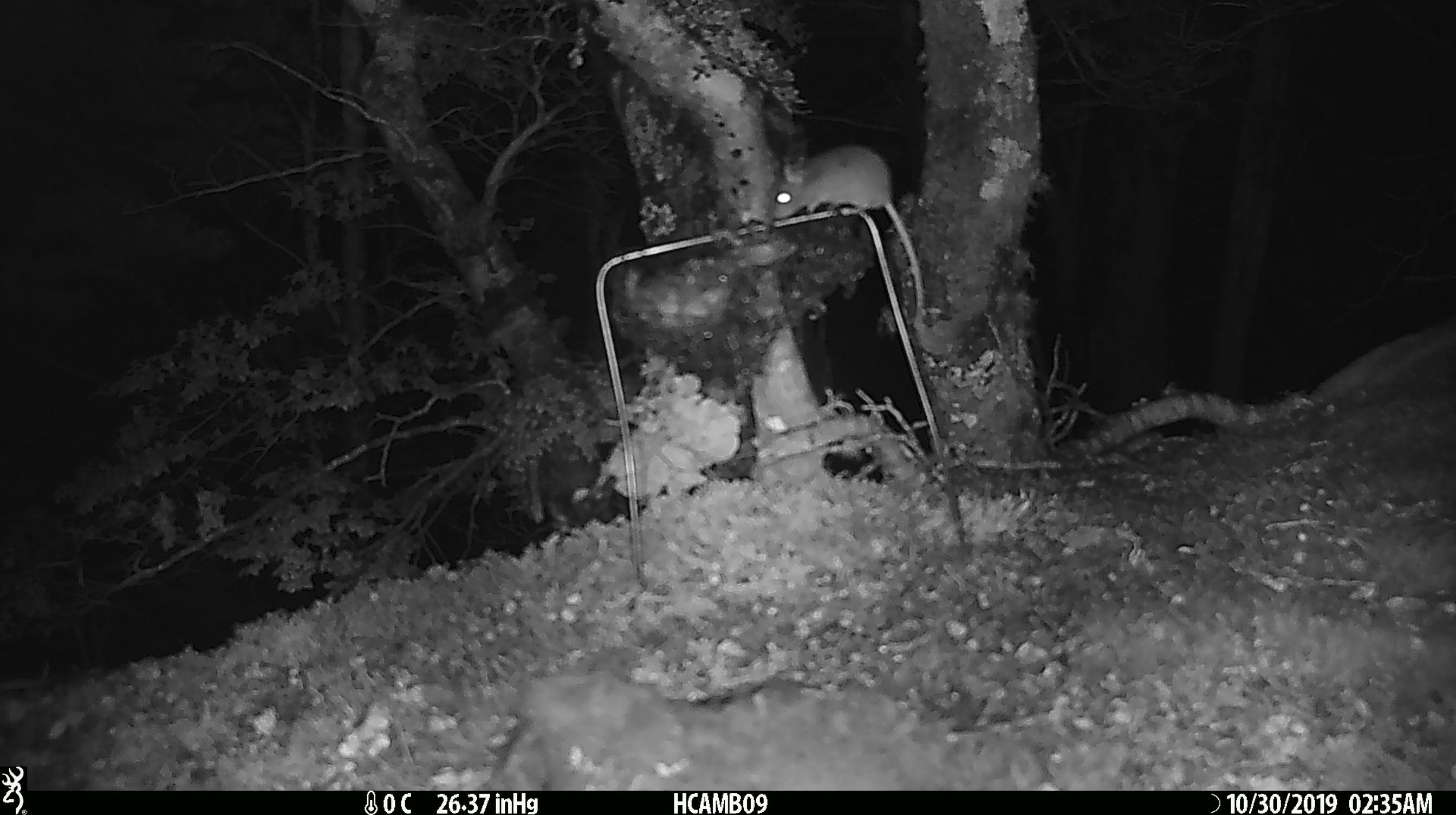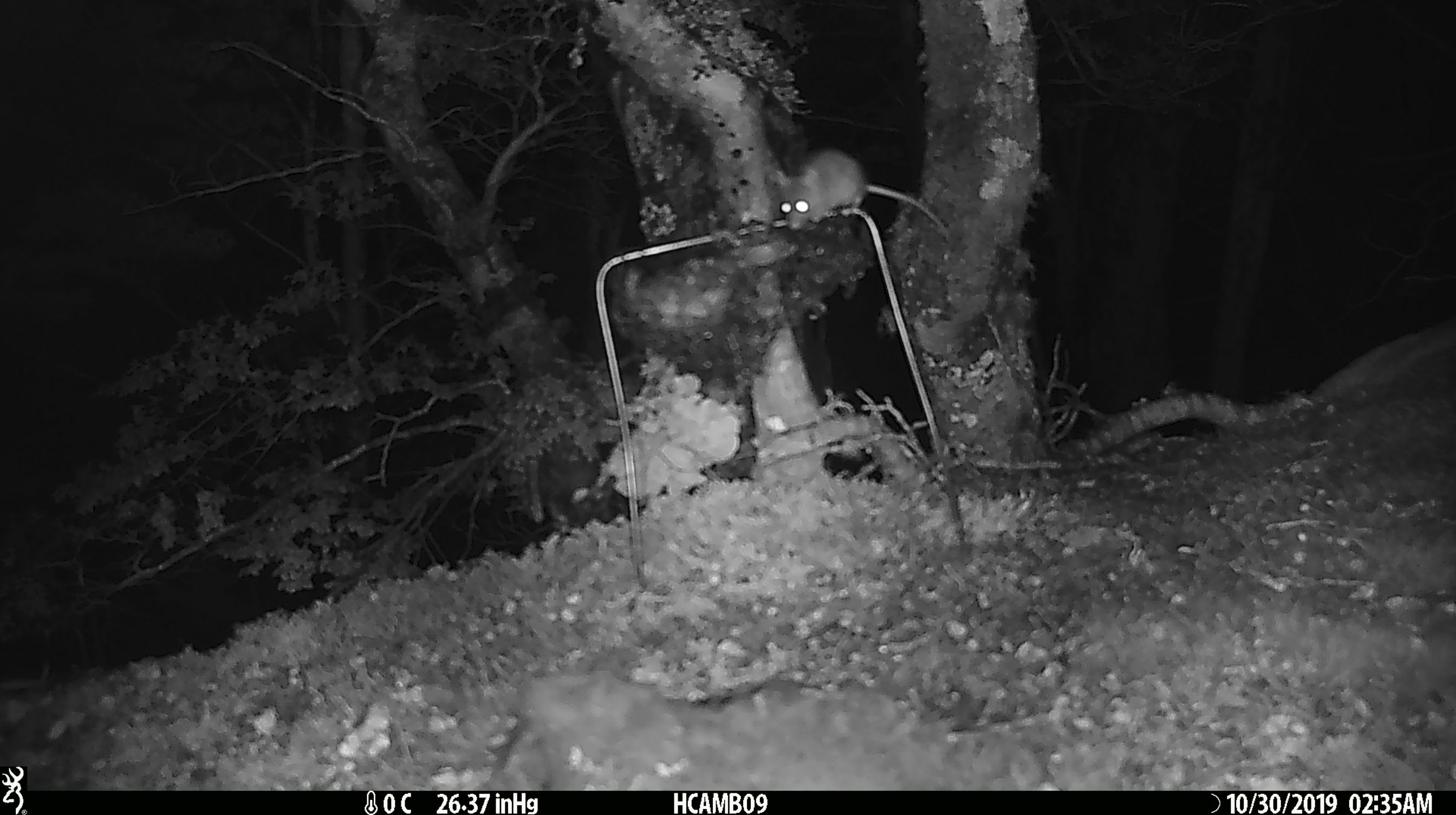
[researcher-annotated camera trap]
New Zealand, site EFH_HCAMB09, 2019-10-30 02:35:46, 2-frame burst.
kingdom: Animalia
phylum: Chordata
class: Mammalia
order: Rodentia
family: Muridae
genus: Mus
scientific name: Mus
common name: mouse